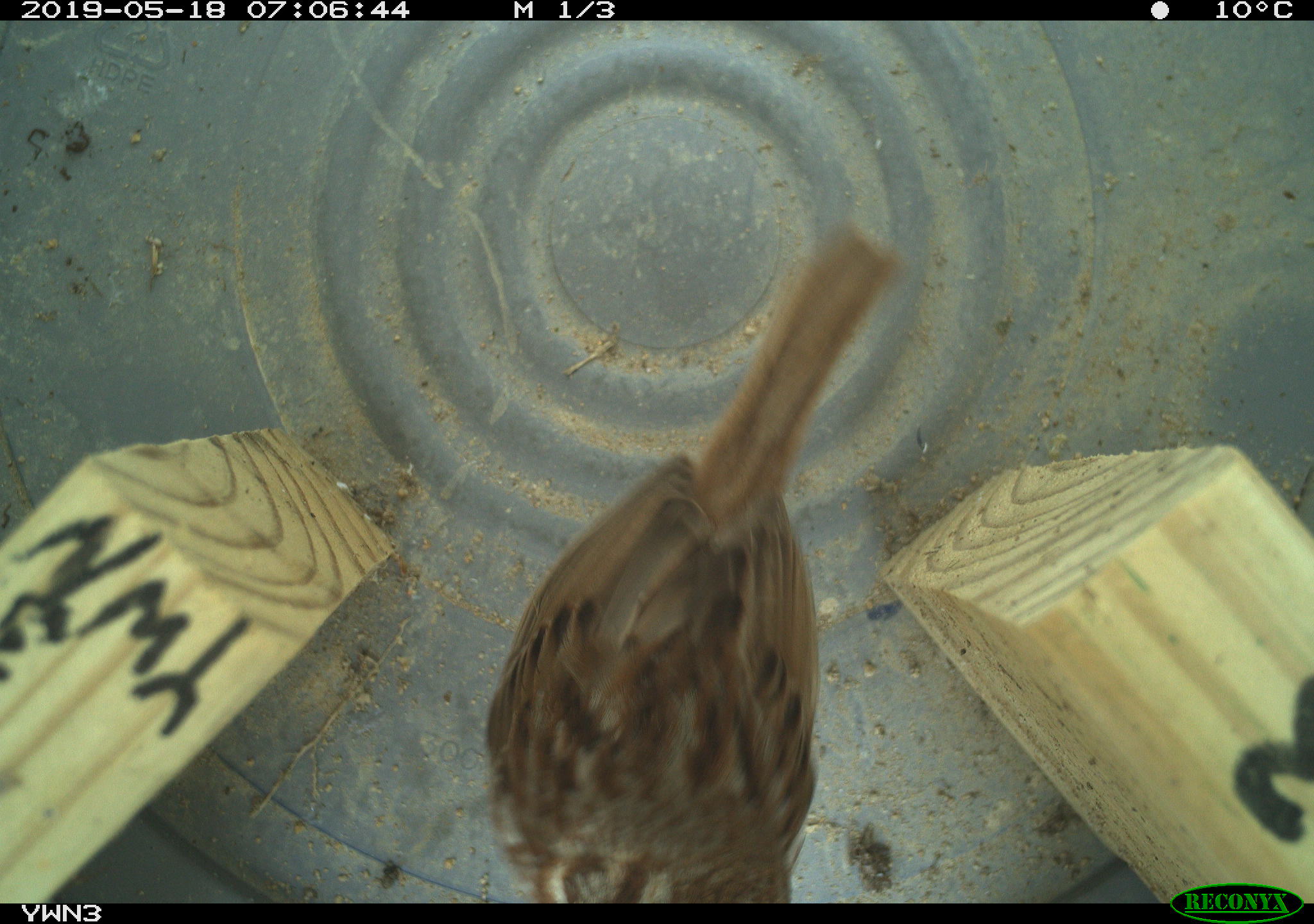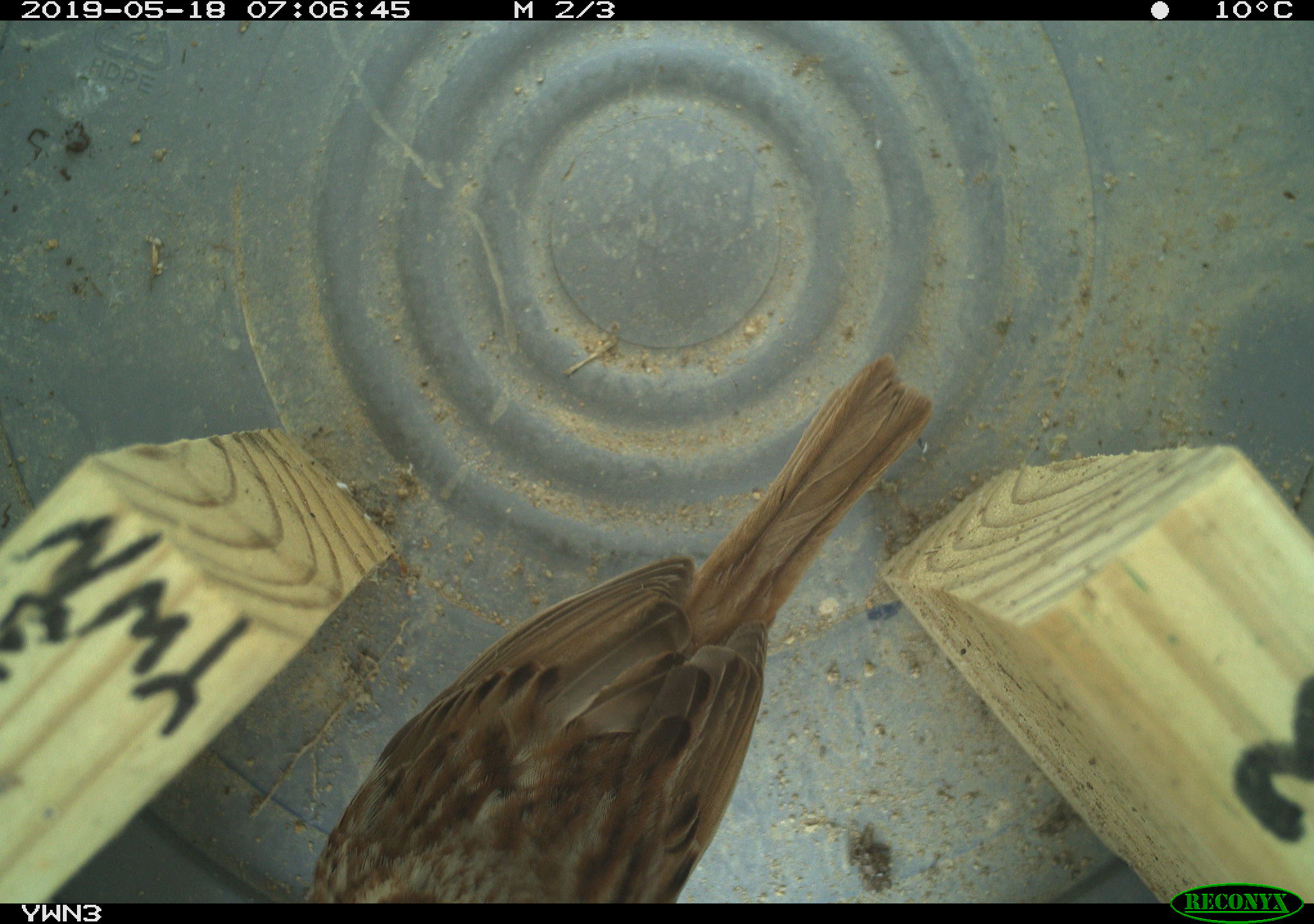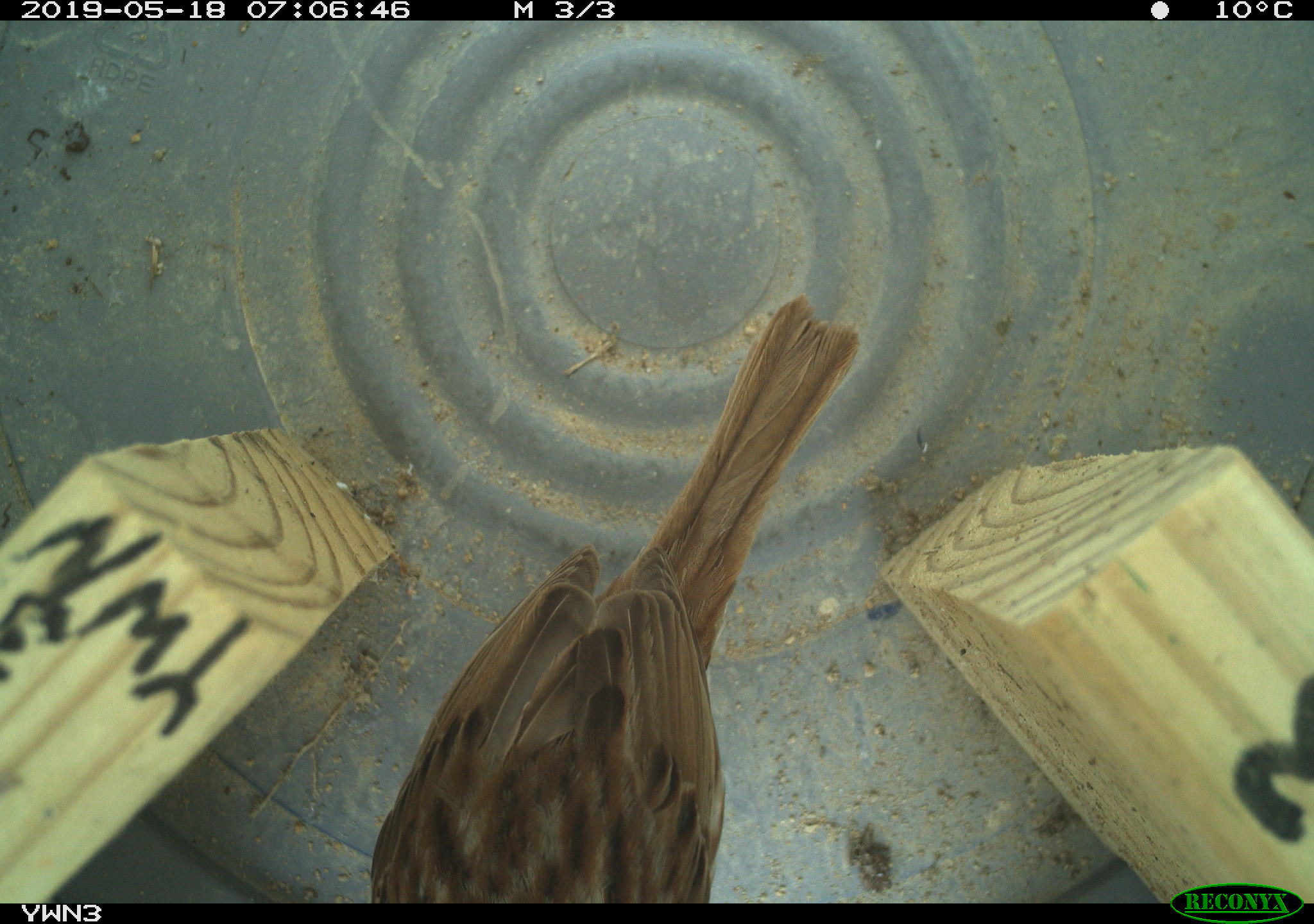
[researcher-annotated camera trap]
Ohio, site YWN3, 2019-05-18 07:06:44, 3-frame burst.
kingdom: Animalia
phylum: Chordata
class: Aves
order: Passeriformes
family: Passerellidae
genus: Melospiza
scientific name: Melospiza melodia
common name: song sparrow